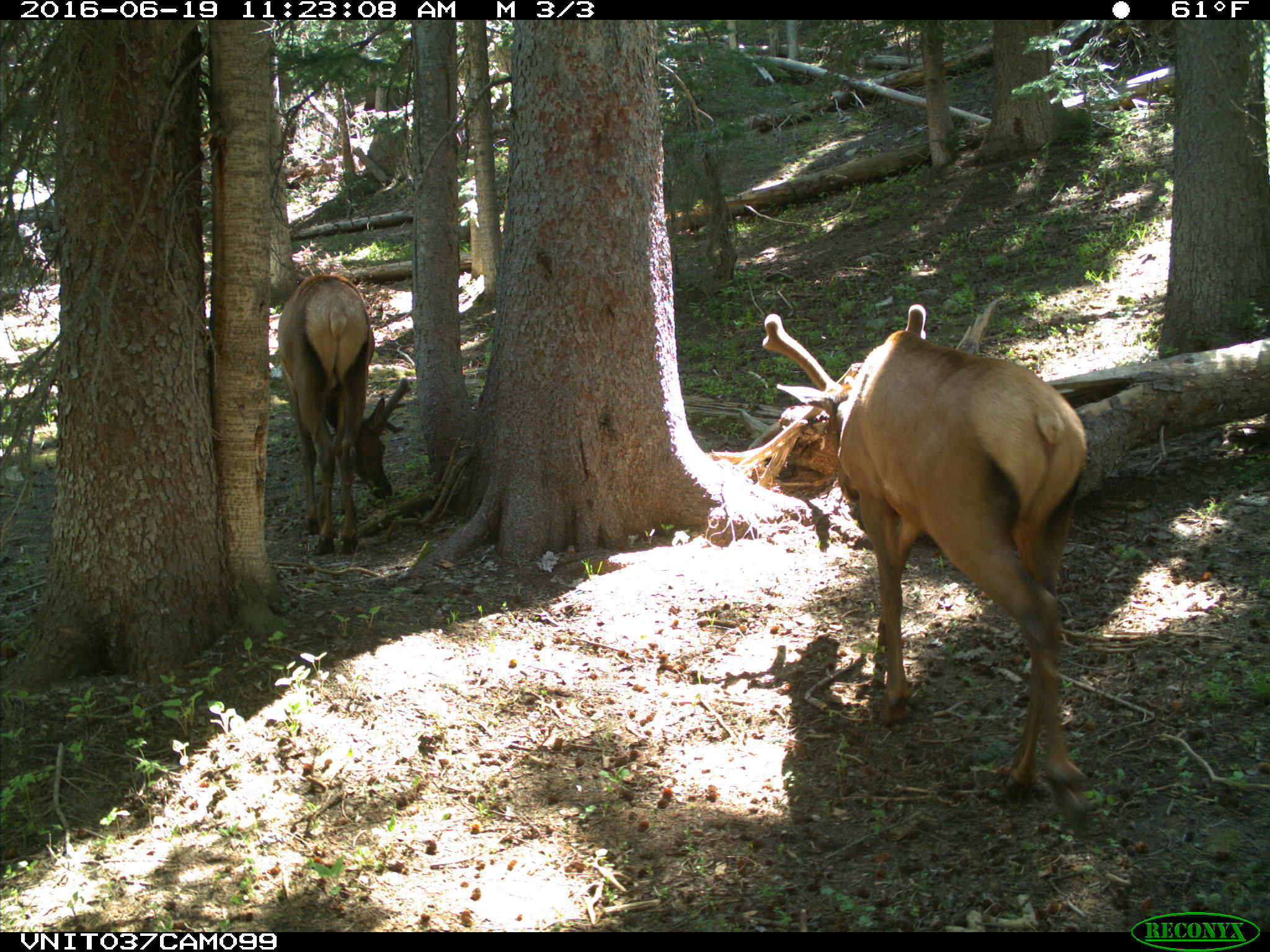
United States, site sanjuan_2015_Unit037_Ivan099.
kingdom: Animalia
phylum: Chordata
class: Mammalia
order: Artiodactyla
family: Cervidae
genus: Cervus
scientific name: Cervus elaphus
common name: red deer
Cervus elaphus (red deer).